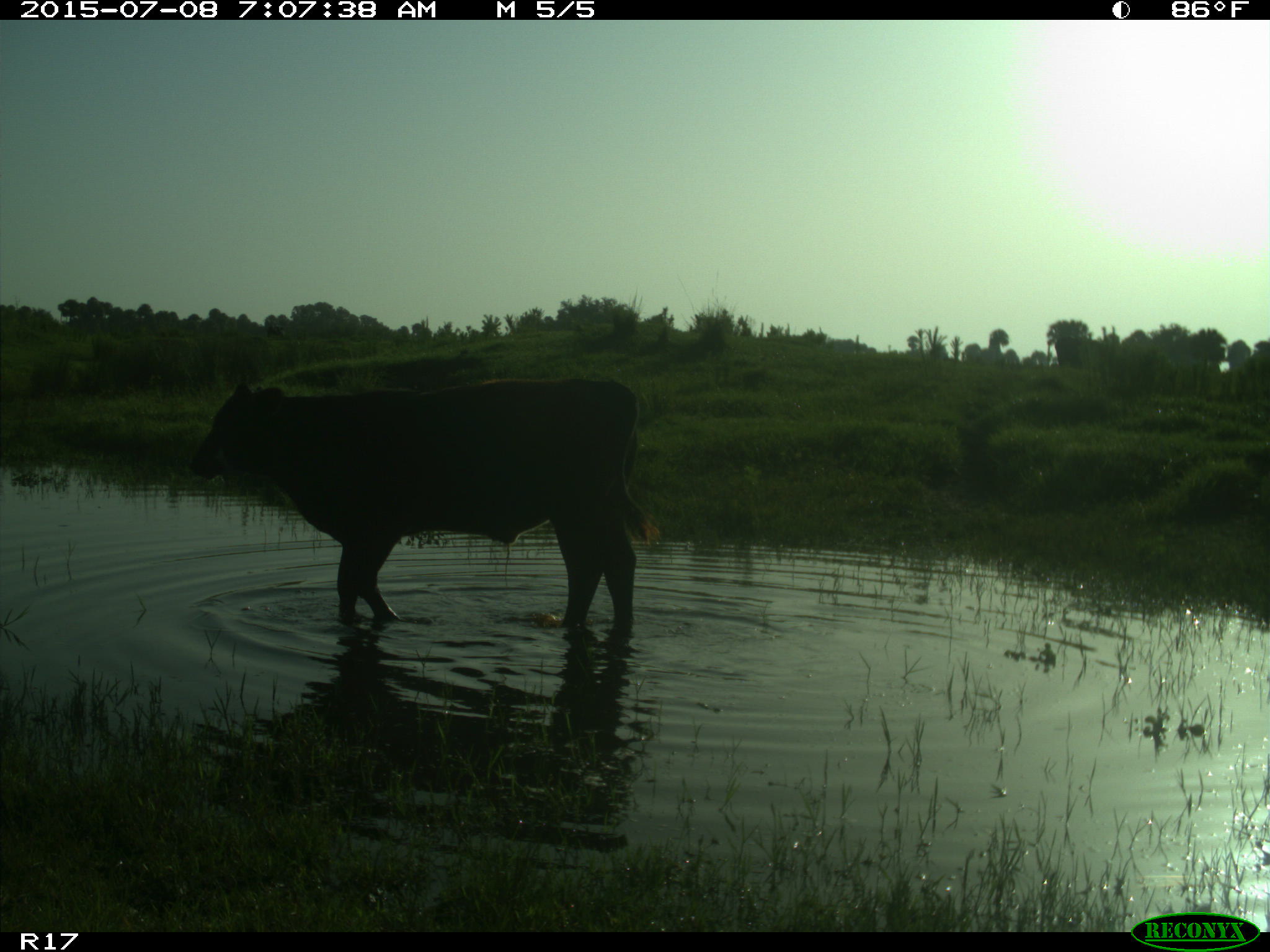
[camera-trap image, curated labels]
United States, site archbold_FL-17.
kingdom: Animalia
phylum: Chordata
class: Mammalia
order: Artiodactyla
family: Bovidae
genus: Bos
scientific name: Bos taurus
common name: domestic cow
Bos taurus (domestic cow).